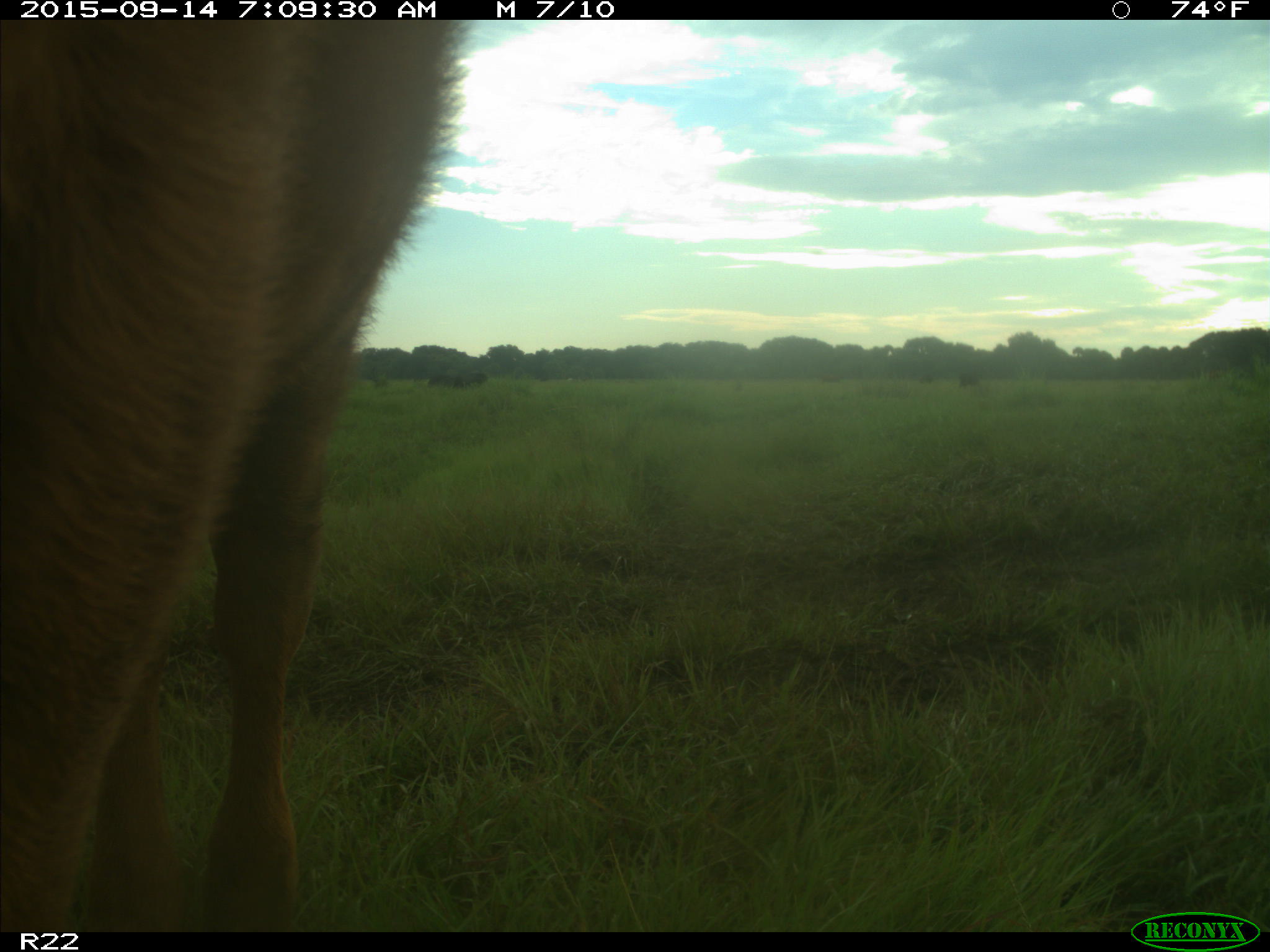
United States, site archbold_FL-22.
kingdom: Animalia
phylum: Chordata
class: Mammalia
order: Artiodactyla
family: Bovidae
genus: Bos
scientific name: Bos taurus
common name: domestic cow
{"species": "Bos taurus (domestic cow)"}